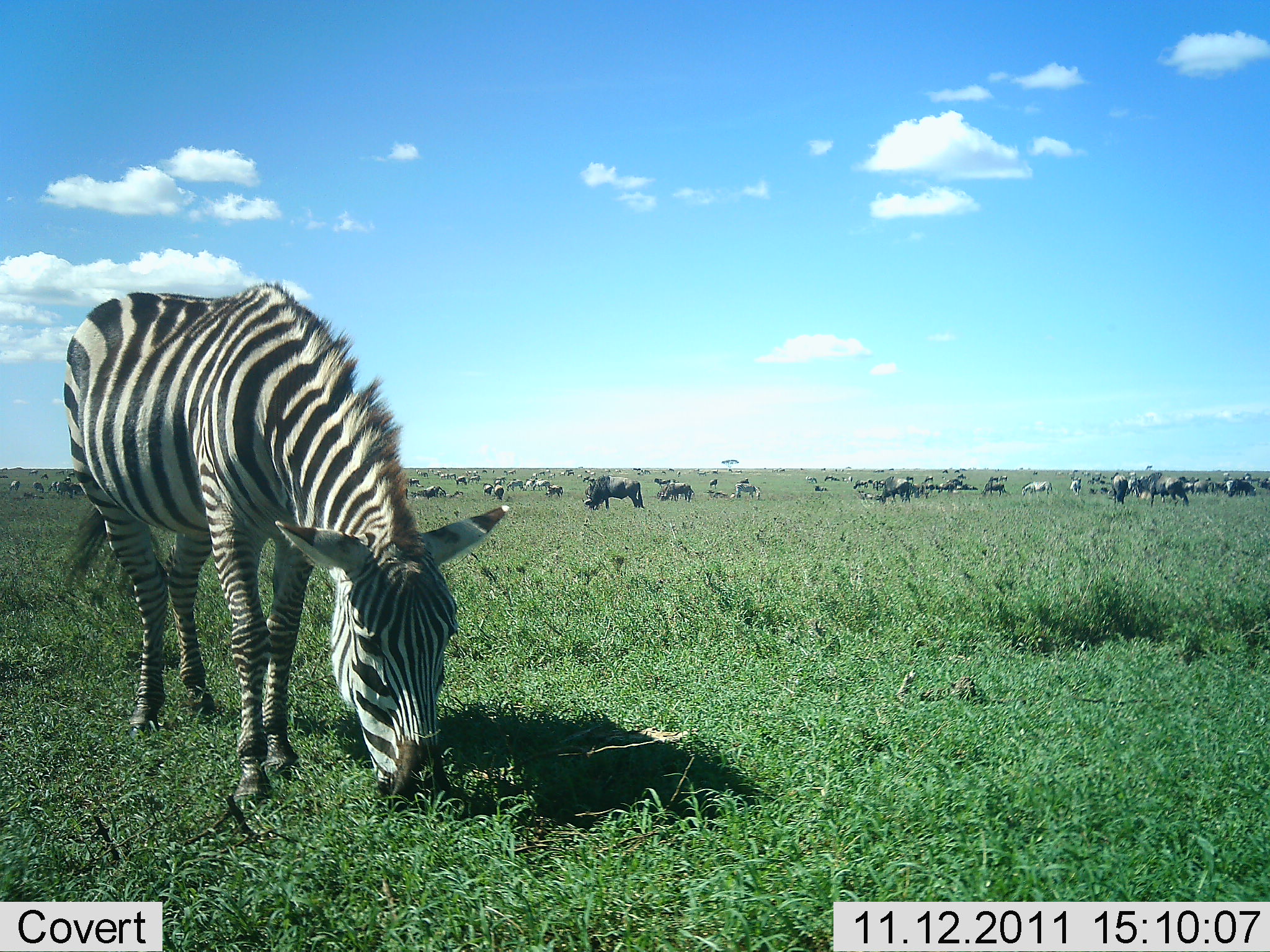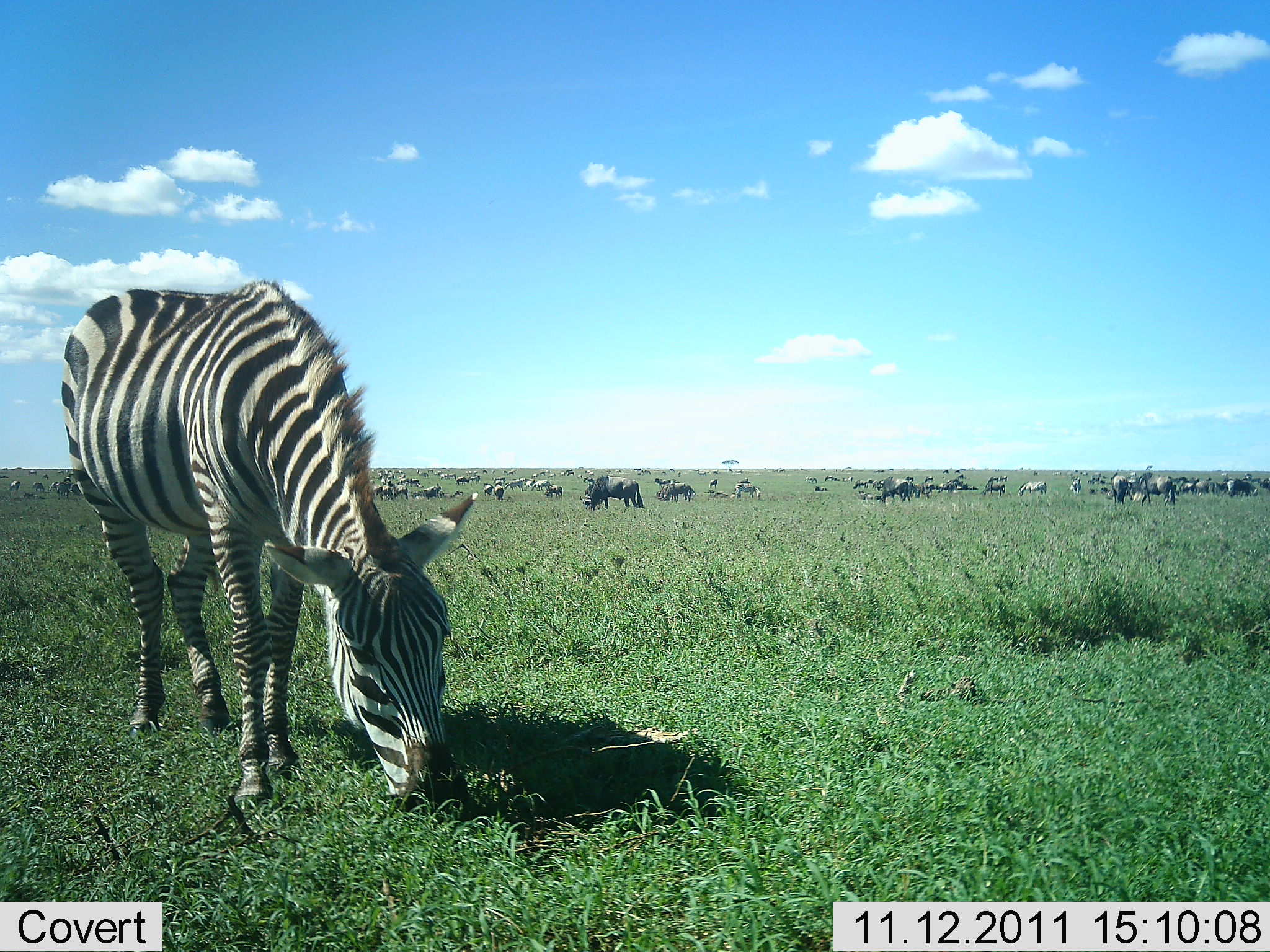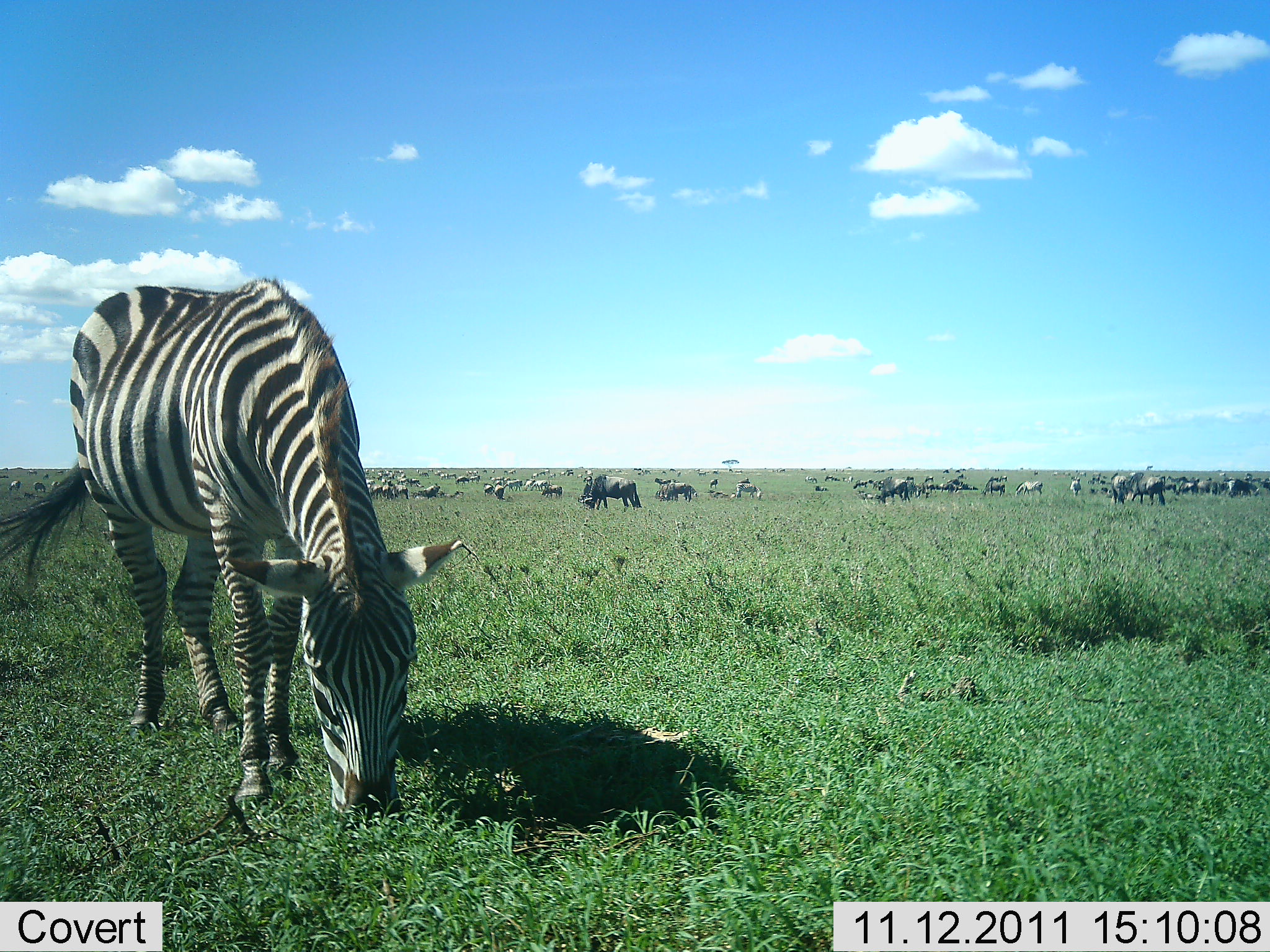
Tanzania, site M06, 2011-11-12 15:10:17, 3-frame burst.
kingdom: Animalia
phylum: Chordata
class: Mammalia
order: Artiodactyla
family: Bovidae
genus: Connochaetes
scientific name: Connochaetes taurinus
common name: blue wildebeest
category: wildebeest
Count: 51+.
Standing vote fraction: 46%.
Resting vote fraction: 8%.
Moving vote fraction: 46%.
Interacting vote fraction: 0%.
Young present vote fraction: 0%.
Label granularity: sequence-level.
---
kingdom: Animalia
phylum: Chordata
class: Mammalia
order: Perissodactyla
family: Equidae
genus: Equus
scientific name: Equus quagga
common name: plains zebra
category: zebra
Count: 1.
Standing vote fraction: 29%.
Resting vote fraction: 0%.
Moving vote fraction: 6%.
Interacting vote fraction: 0%.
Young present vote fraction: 0%.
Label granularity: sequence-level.